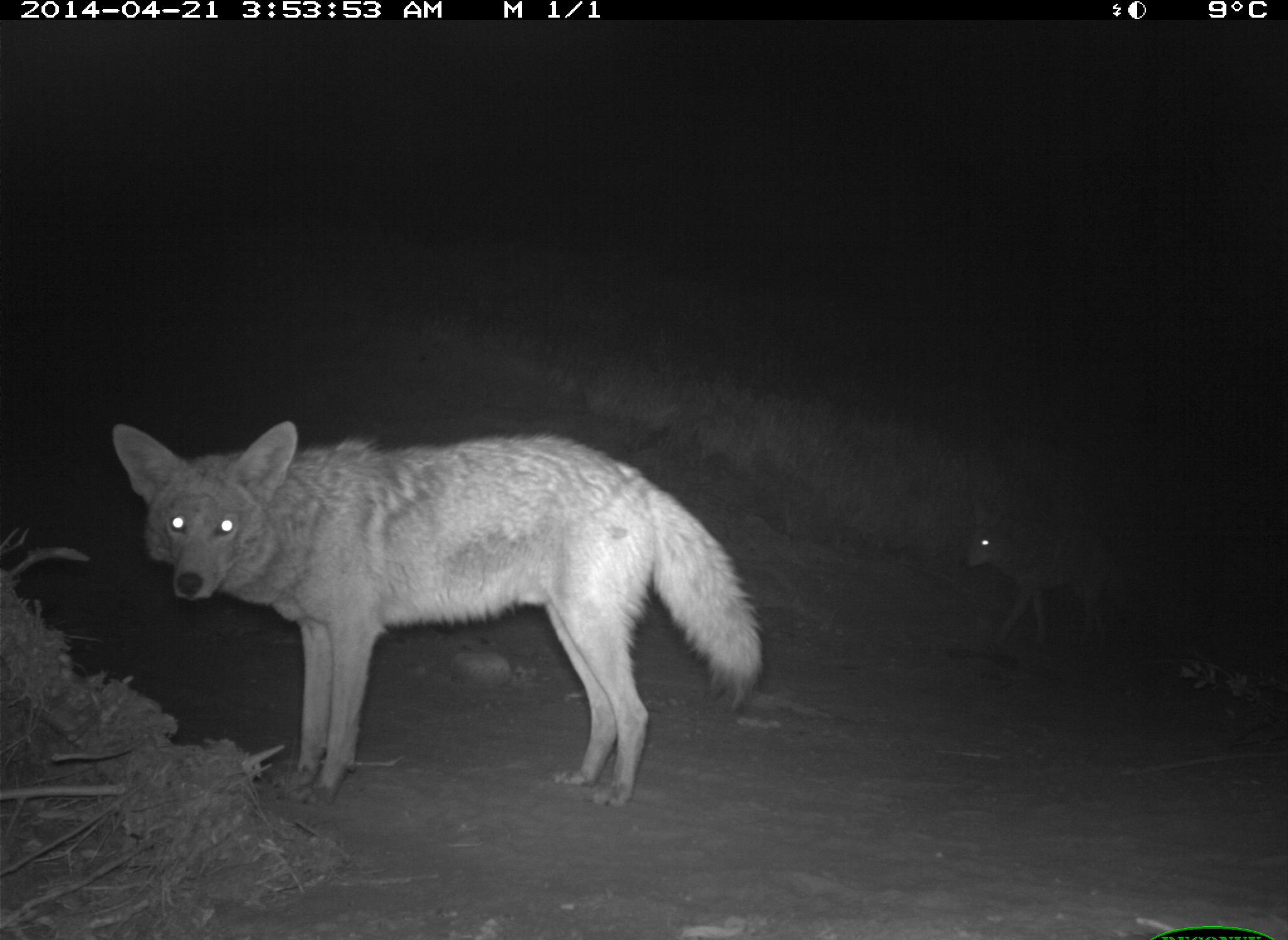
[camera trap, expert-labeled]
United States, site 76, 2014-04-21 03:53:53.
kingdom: Animalia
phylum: Chordata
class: Mammalia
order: Carnivora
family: Canidae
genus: Canis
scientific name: Canis latrans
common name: coyote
Coyote (Canis latrans).